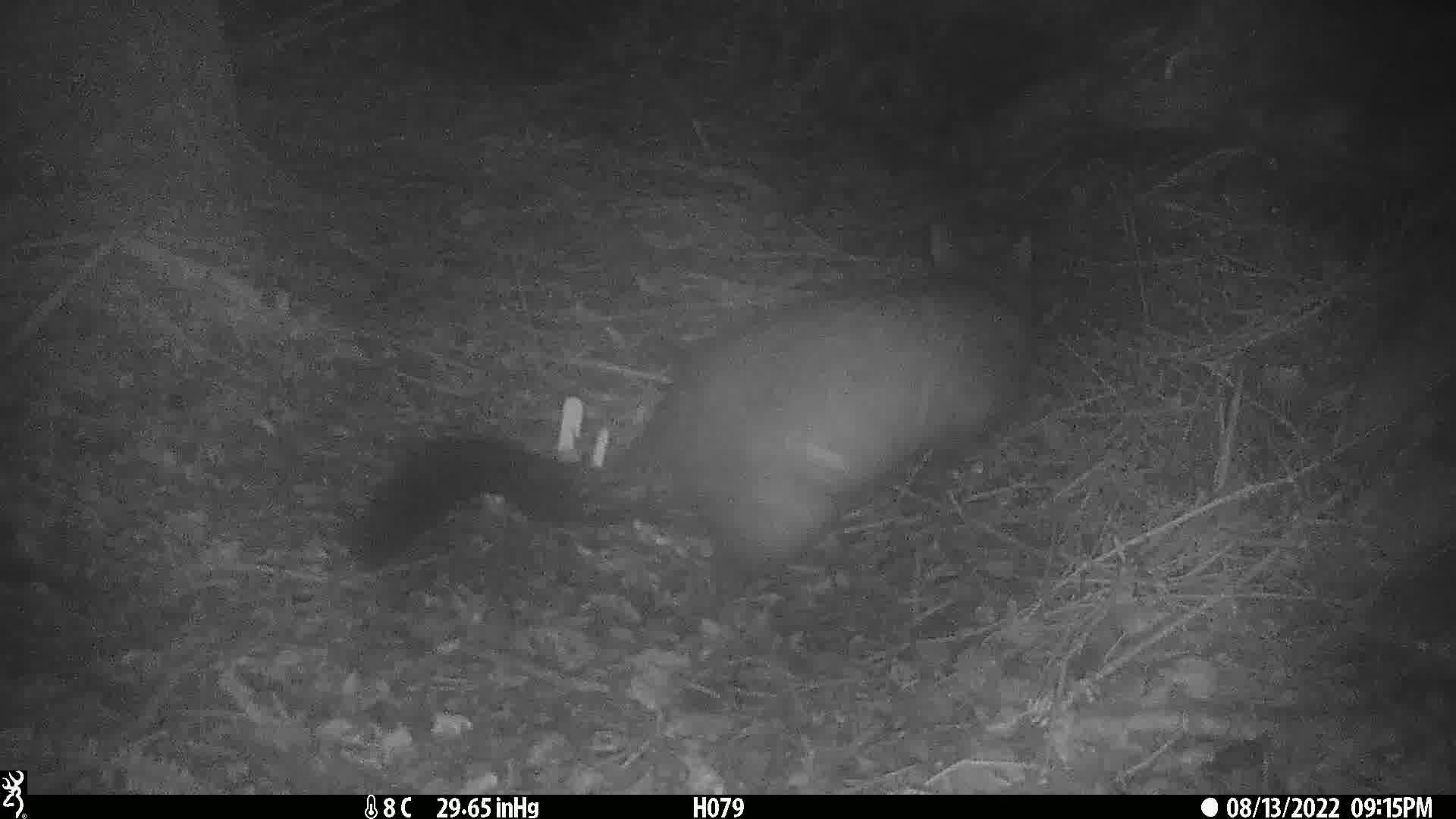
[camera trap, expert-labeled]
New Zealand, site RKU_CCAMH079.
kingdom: Animalia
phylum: Chordata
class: Mammalia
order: Diprotodontia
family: Phalangeridae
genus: Trichosurus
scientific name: Trichosurus vulpecula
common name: common brushtail possum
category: possum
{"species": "possum (common brushtail possum) (Trichosurus vulpecula)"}